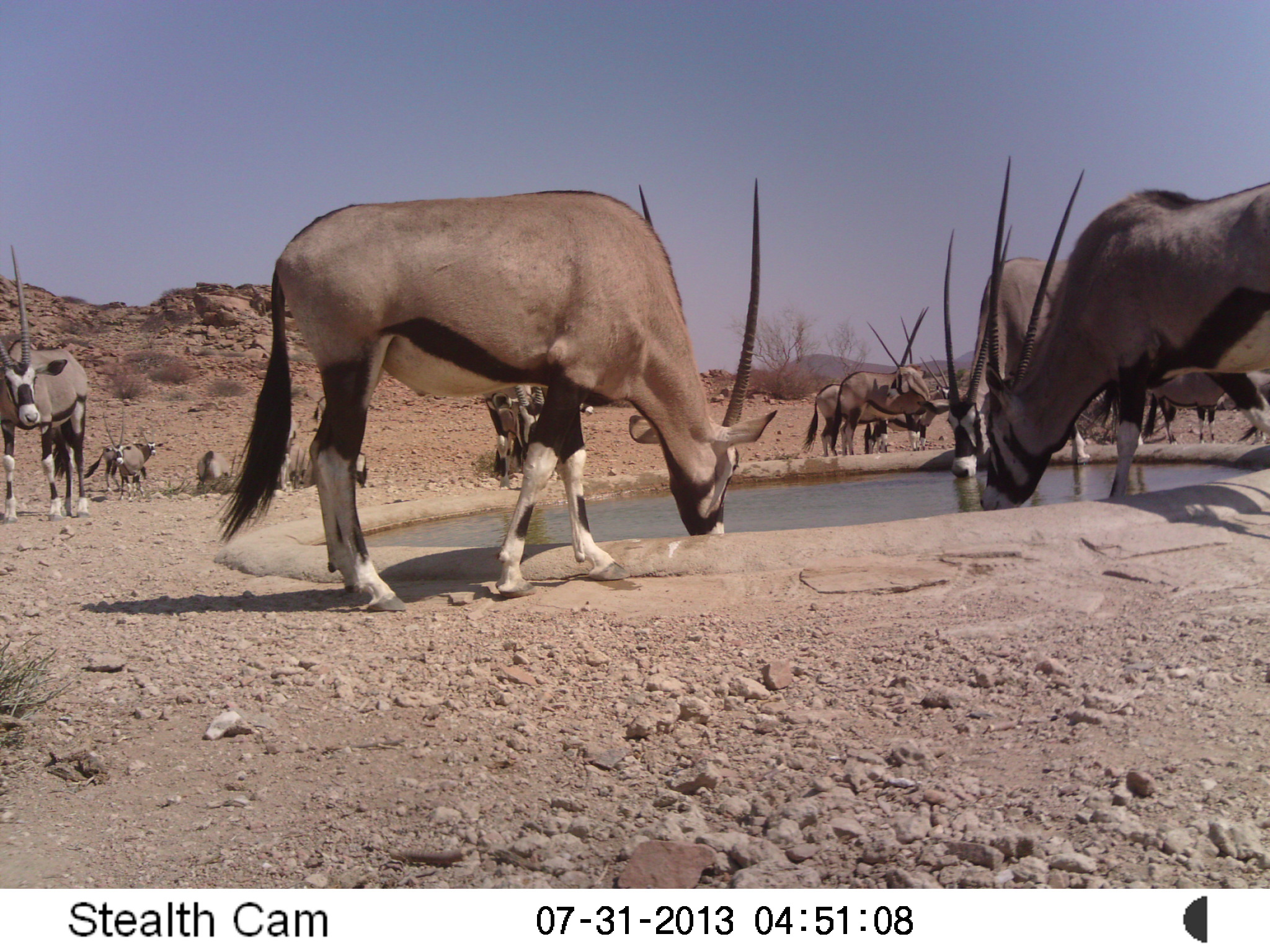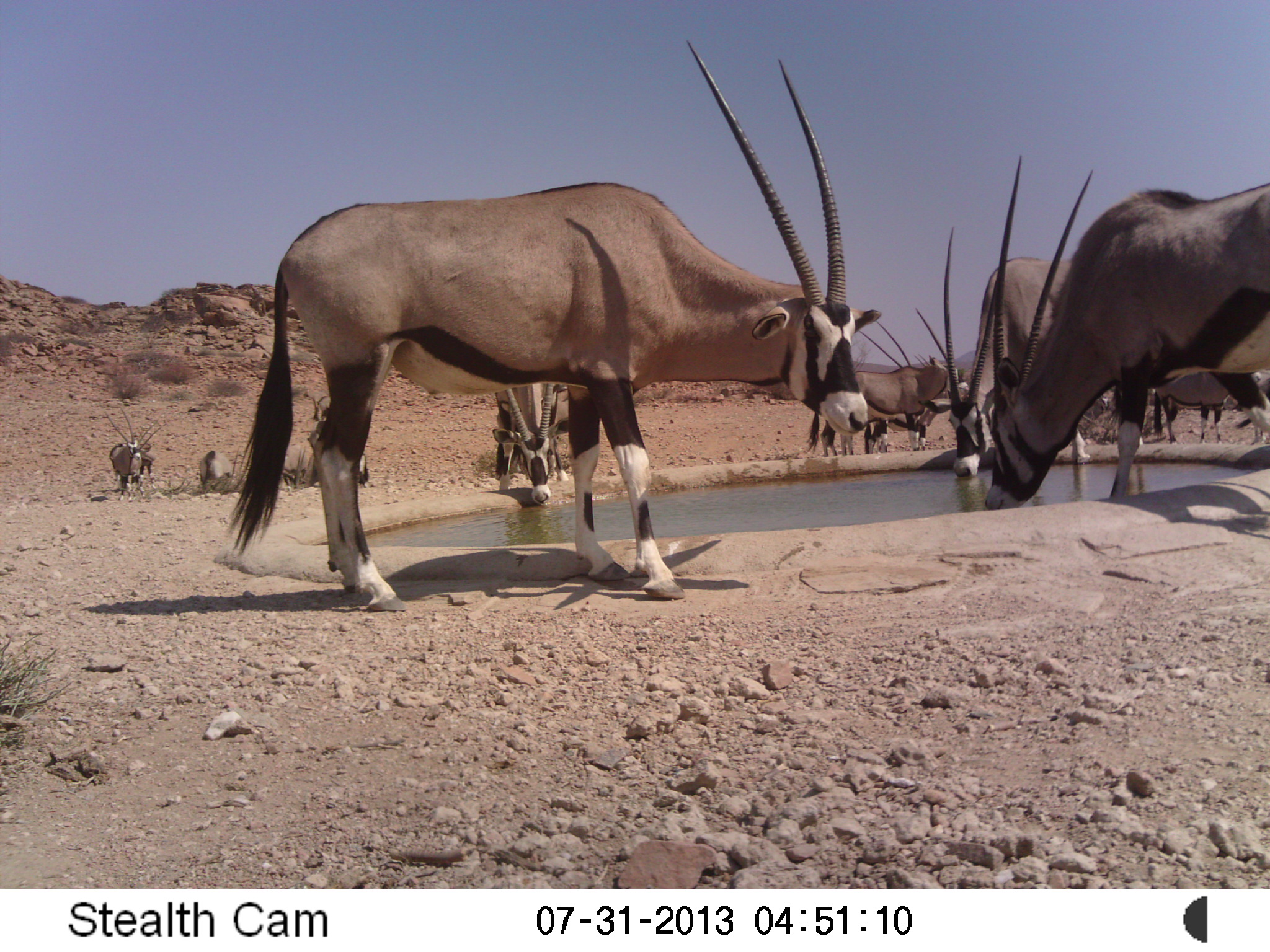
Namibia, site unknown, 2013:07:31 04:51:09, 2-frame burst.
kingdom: Animalia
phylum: Chordata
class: Mammalia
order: Artiodactyla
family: Bovidae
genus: Oryx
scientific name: Oryx gazella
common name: gemsbok